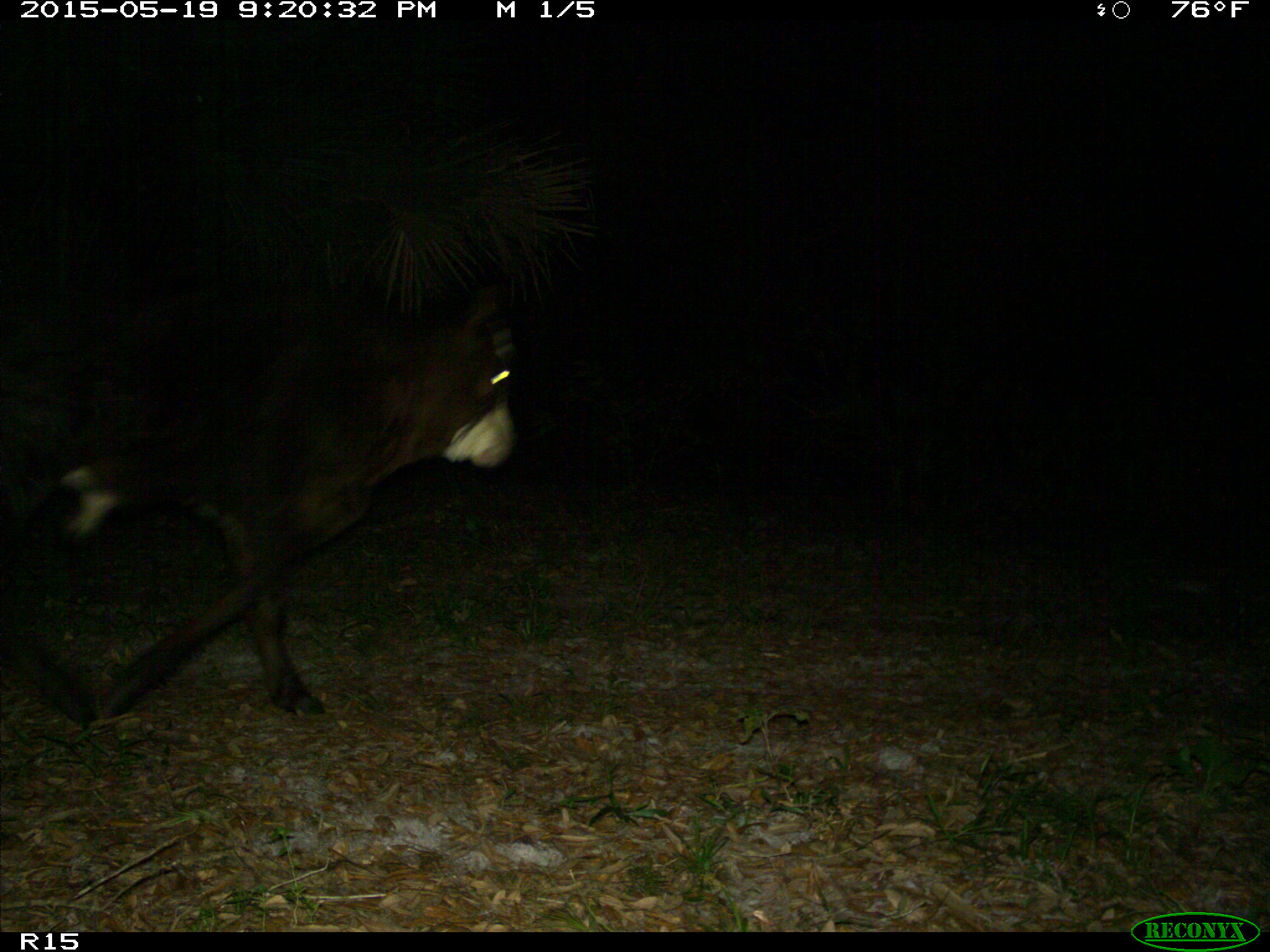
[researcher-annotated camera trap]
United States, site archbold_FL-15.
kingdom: Animalia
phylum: Chordata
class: Mammalia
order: Artiodactyla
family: Bovidae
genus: Bos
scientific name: Bos taurus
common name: domestic cow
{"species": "Bos taurus (domestic cow)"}